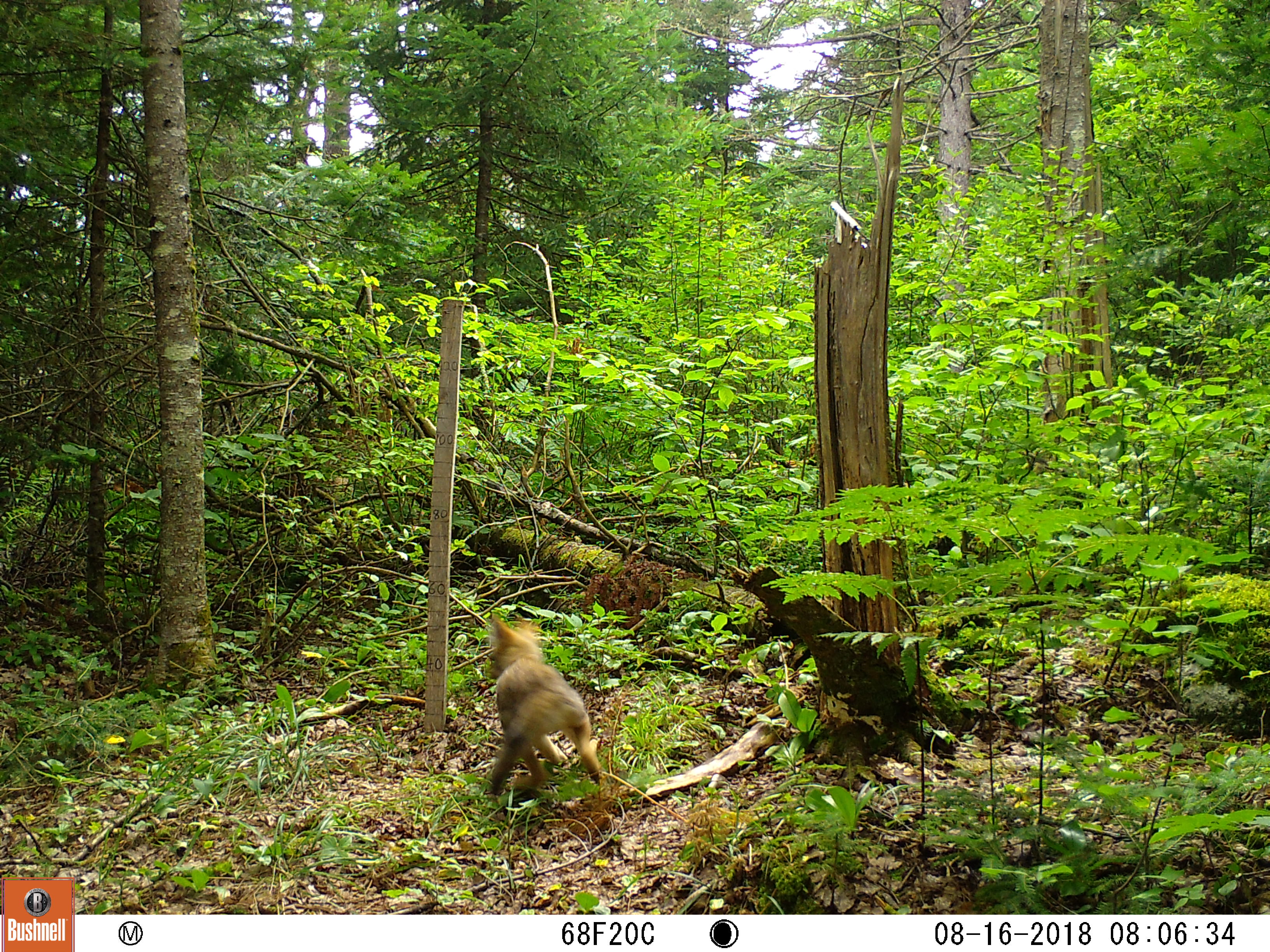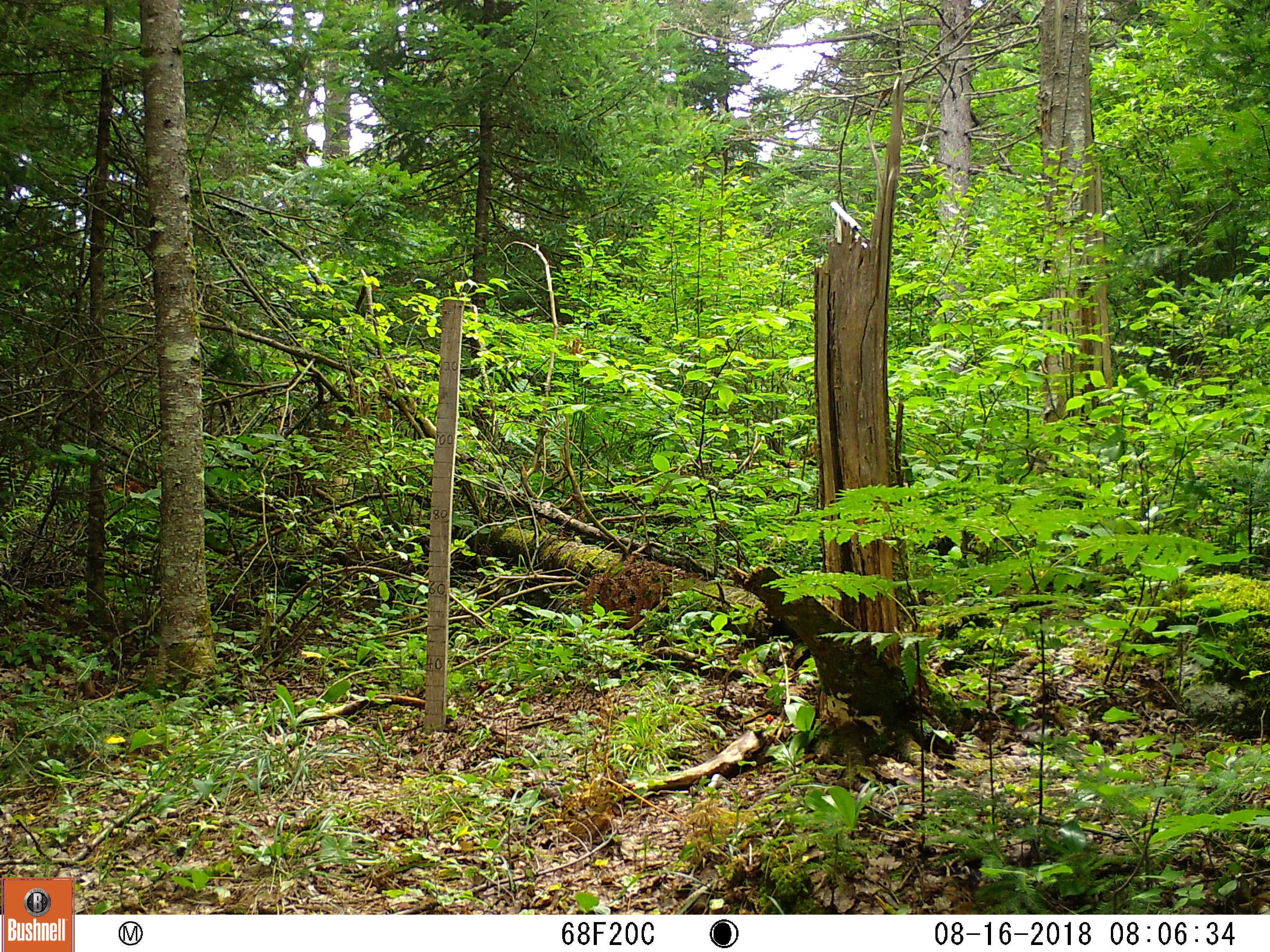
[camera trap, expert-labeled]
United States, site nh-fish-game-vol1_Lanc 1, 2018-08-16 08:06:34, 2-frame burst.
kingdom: Animalia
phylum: Chordata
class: Mammalia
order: Carnivora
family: Canidae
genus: Canis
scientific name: Canis latrans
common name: coyote